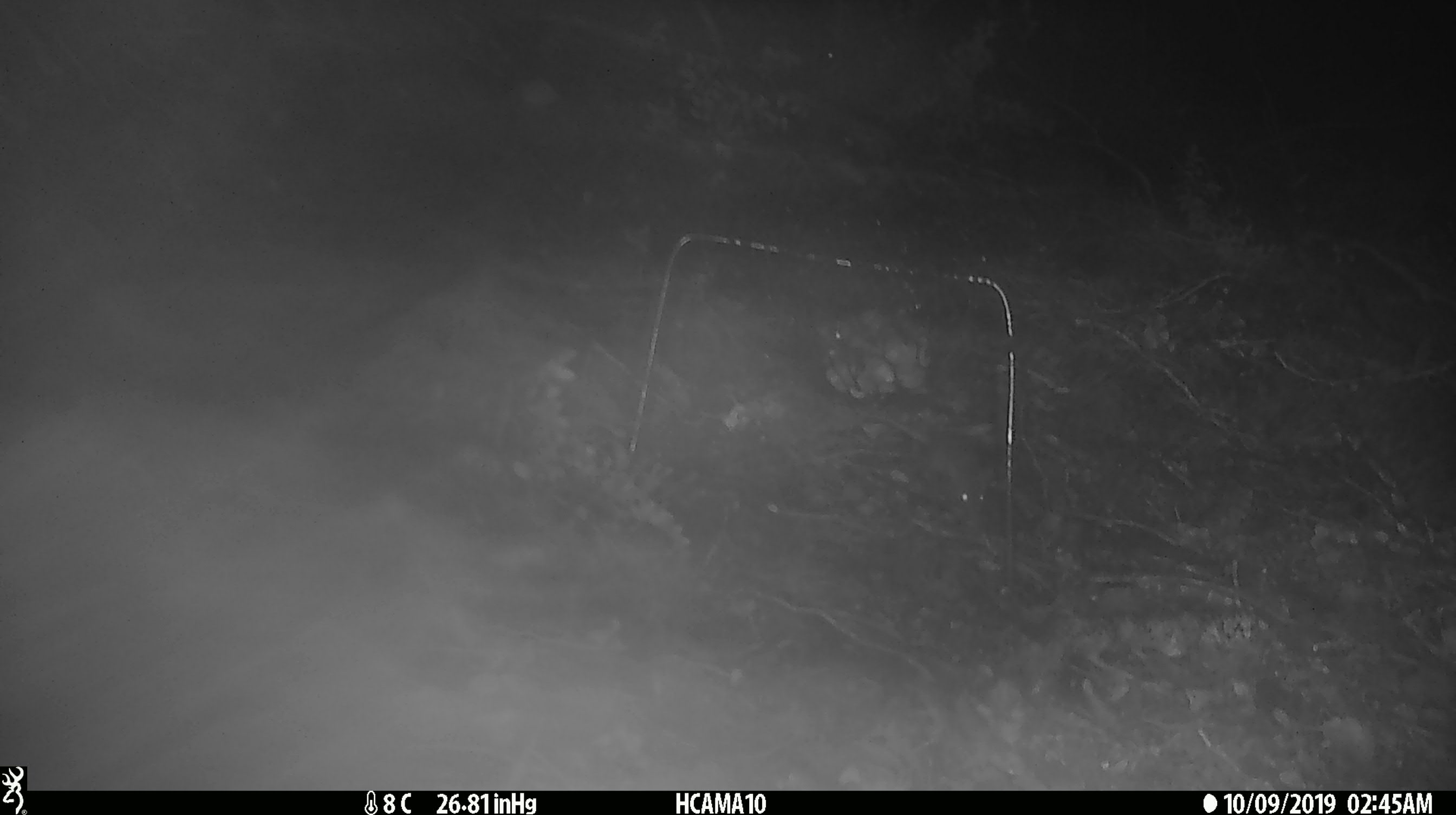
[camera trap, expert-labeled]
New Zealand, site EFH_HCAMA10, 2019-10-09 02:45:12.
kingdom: Animalia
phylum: Chordata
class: Mammalia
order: Rodentia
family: Muridae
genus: Mus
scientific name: Mus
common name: mouse